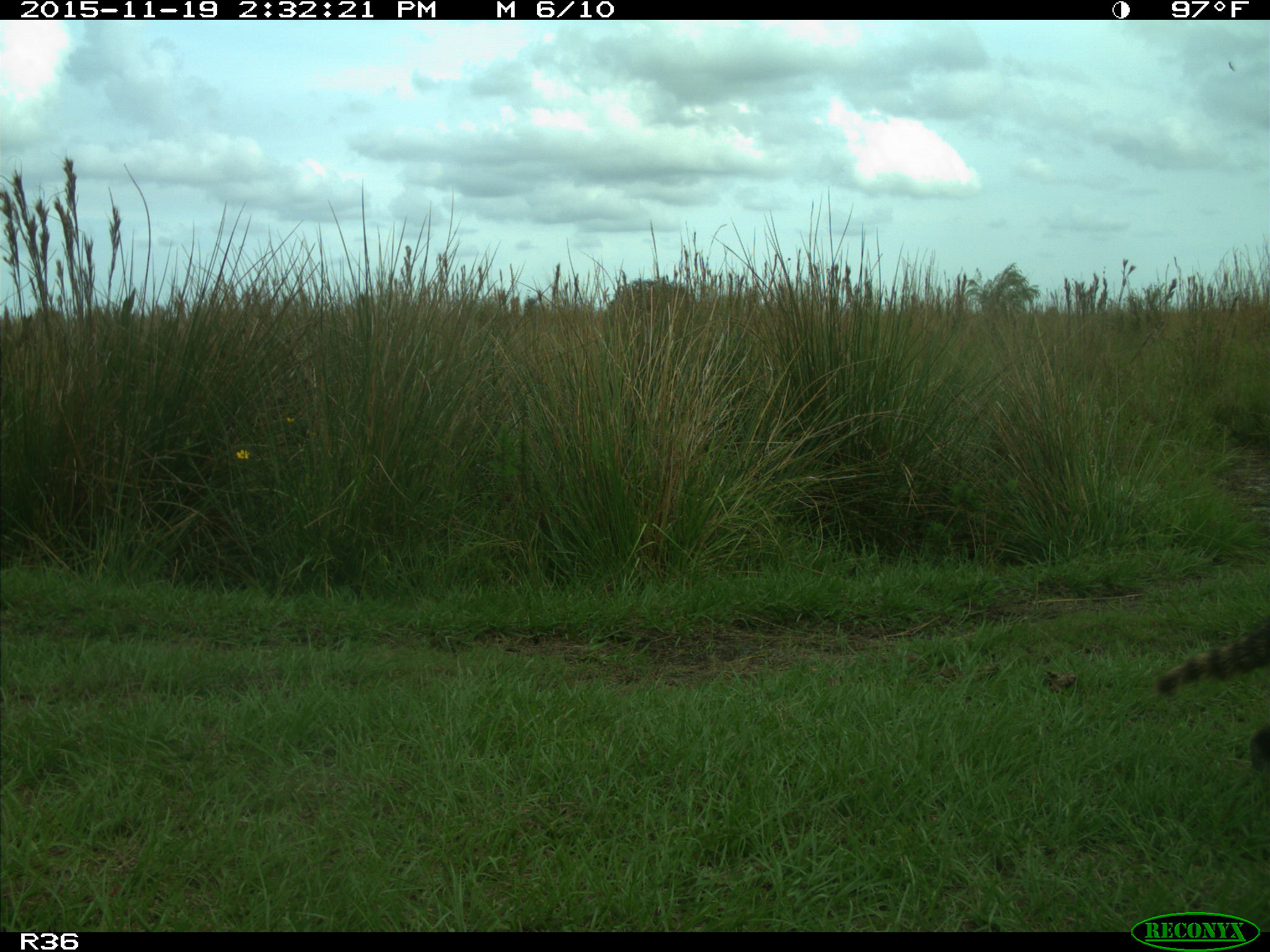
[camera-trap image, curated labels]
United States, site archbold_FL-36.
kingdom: Animalia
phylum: Chordata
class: Mammalia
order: Carnivora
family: Procyonidae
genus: Procyon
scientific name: Procyon lotor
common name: common raccoon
Procyon lotor (common raccoon).